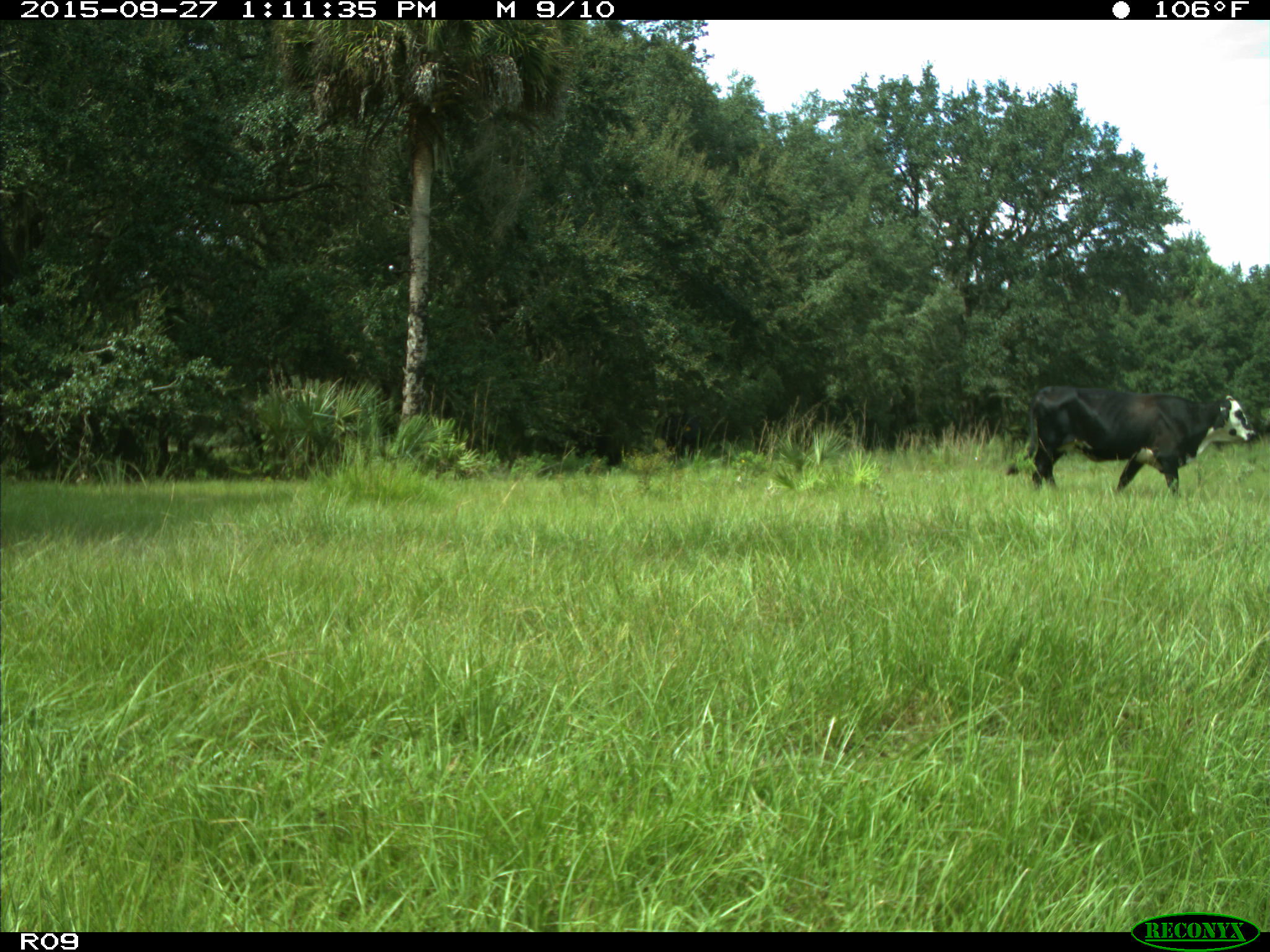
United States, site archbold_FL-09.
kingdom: Animalia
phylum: Chordata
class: Mammalia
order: Artiodactyla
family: Bovidae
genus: Bos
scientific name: Bos taurus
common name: domestic cow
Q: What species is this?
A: Bos taurus (domestic cow).